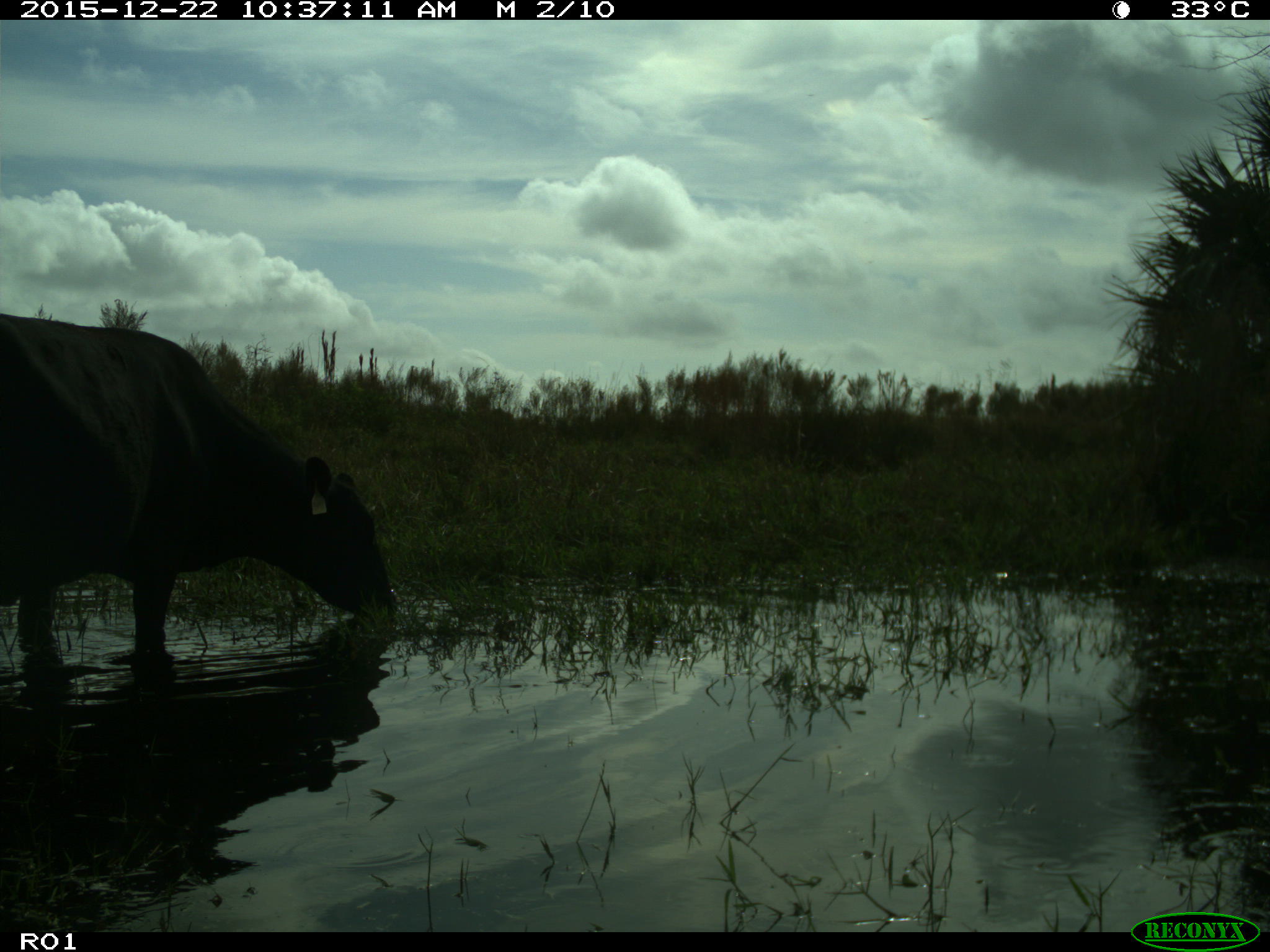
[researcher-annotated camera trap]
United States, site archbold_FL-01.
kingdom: Animalia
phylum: Chordata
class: Mammalia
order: Artiodactyla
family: Bovidae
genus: Bos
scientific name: Bos taurus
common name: domestic cow